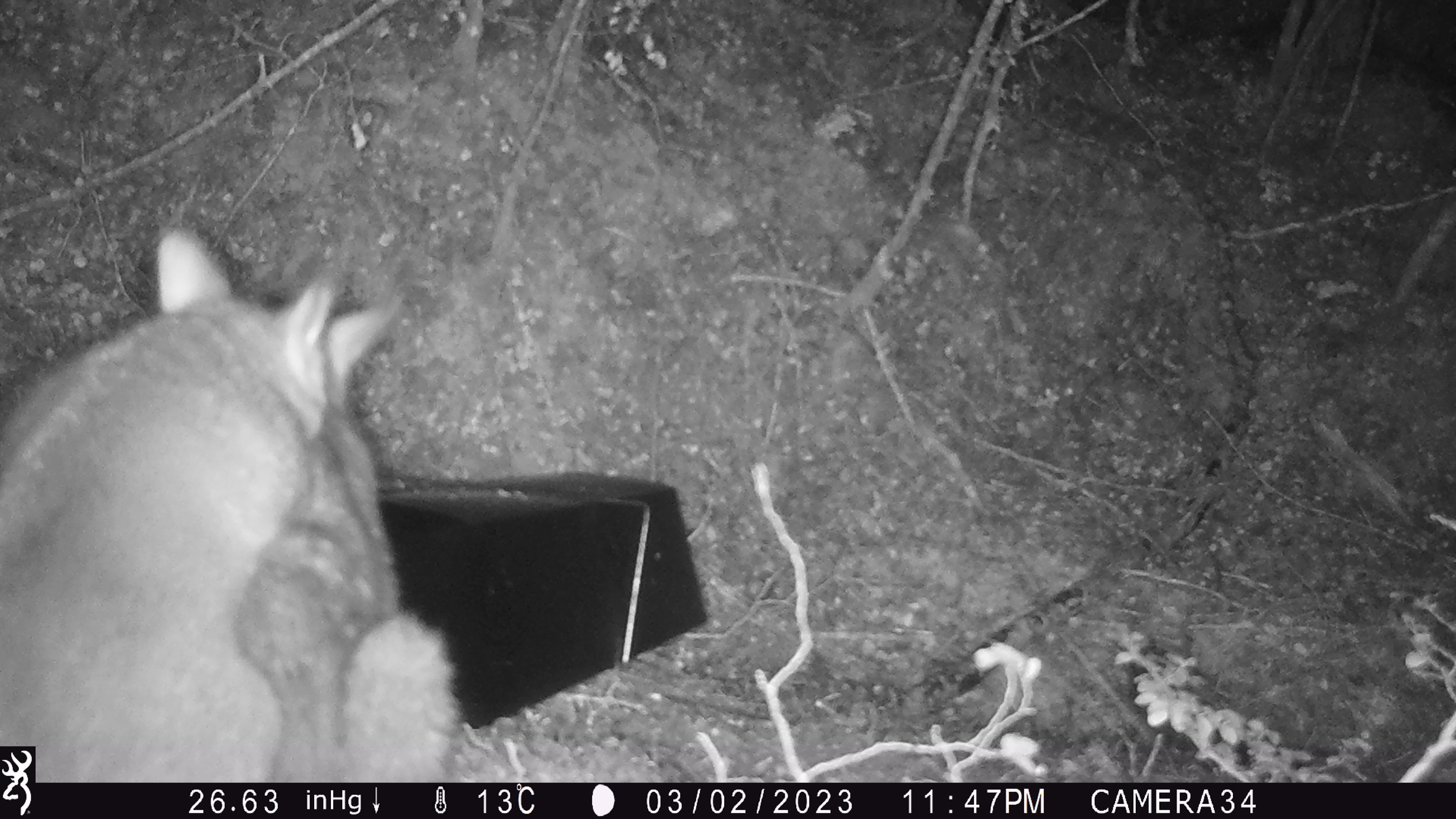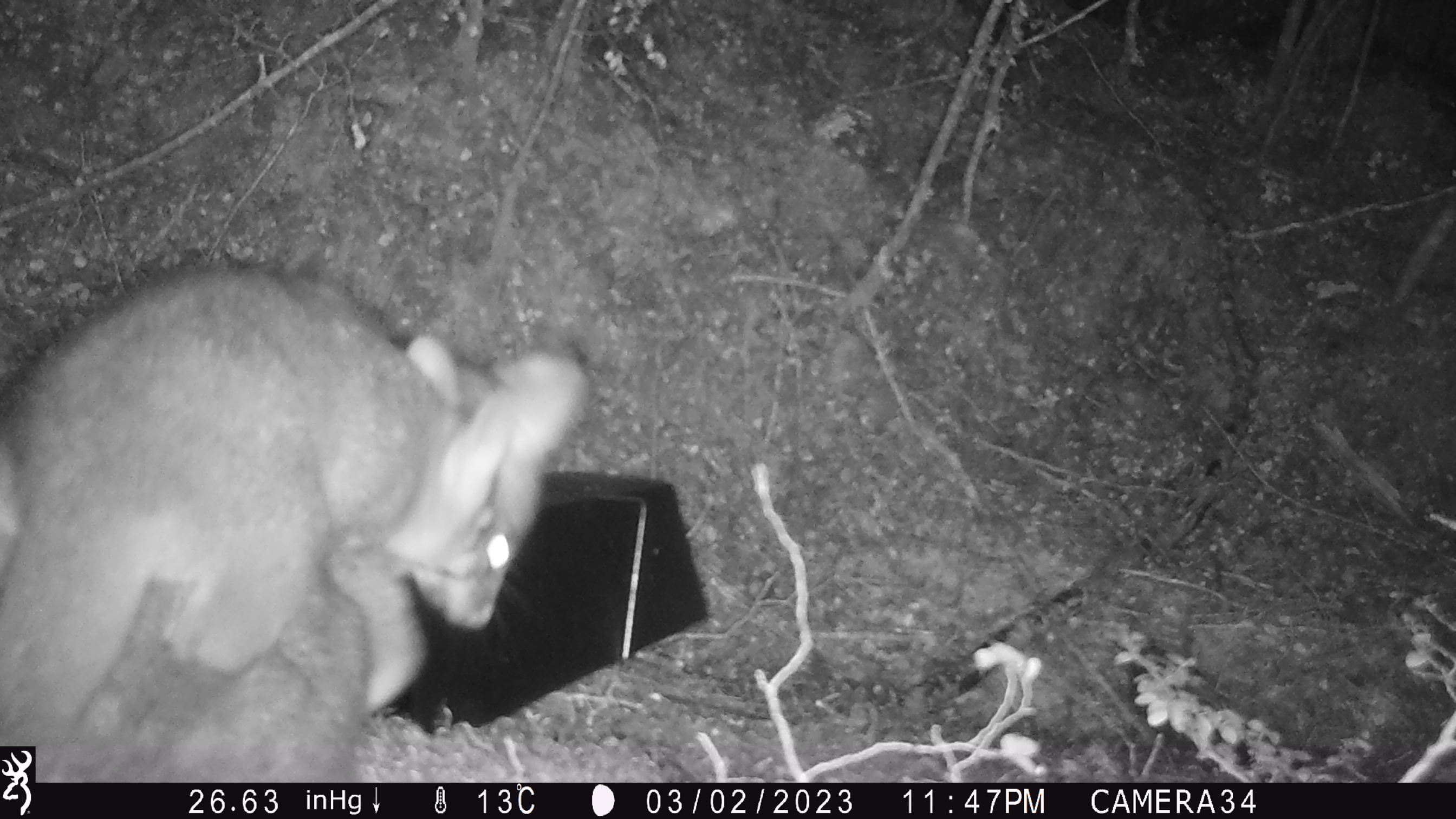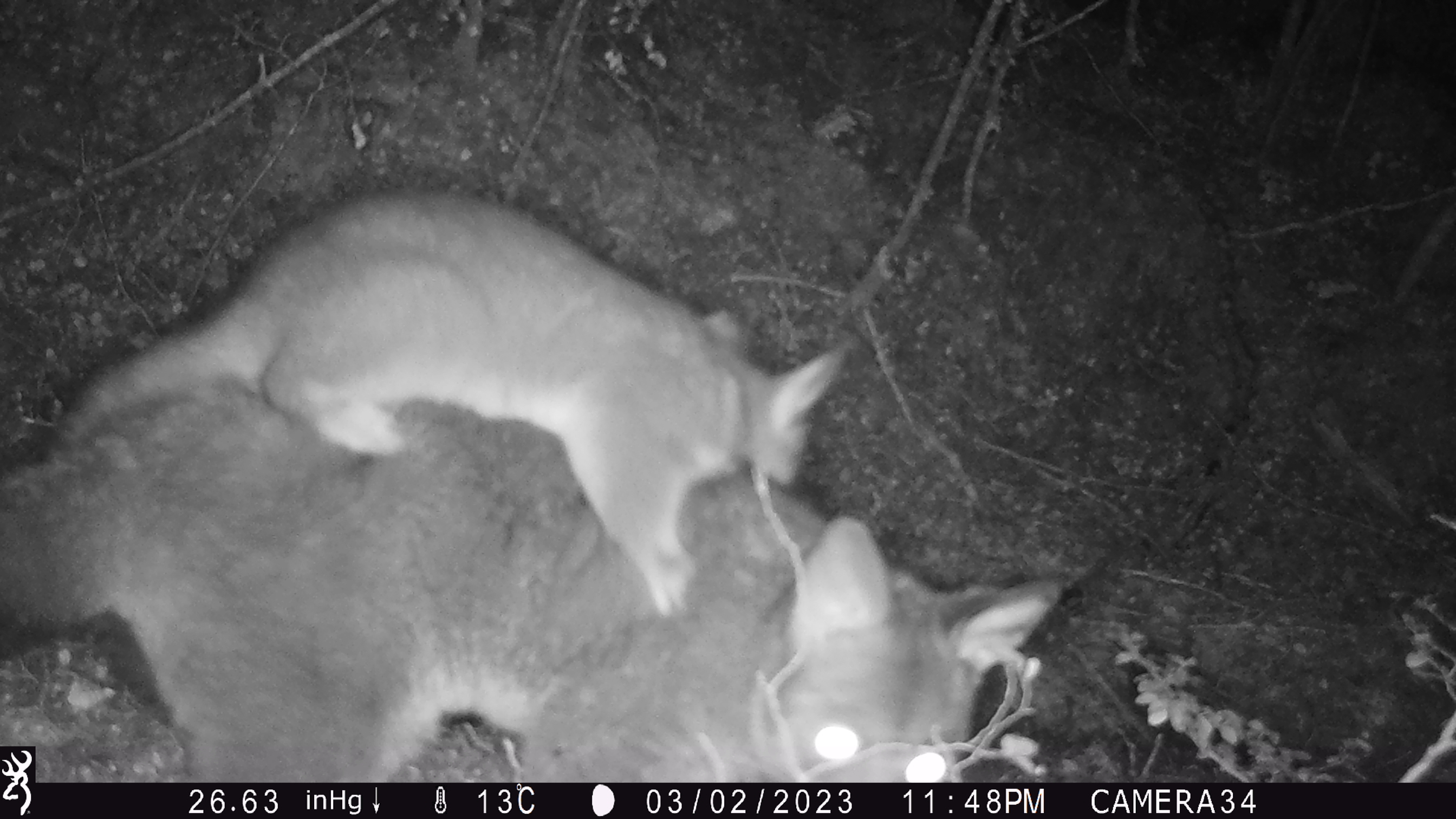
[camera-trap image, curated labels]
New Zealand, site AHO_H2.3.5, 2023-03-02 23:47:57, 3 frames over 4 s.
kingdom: Animalia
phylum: Chordata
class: Mammalia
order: Carnivora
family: Mustelidae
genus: Mustela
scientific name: Mustela erminea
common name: stoat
Stoat (Mustela erminea).